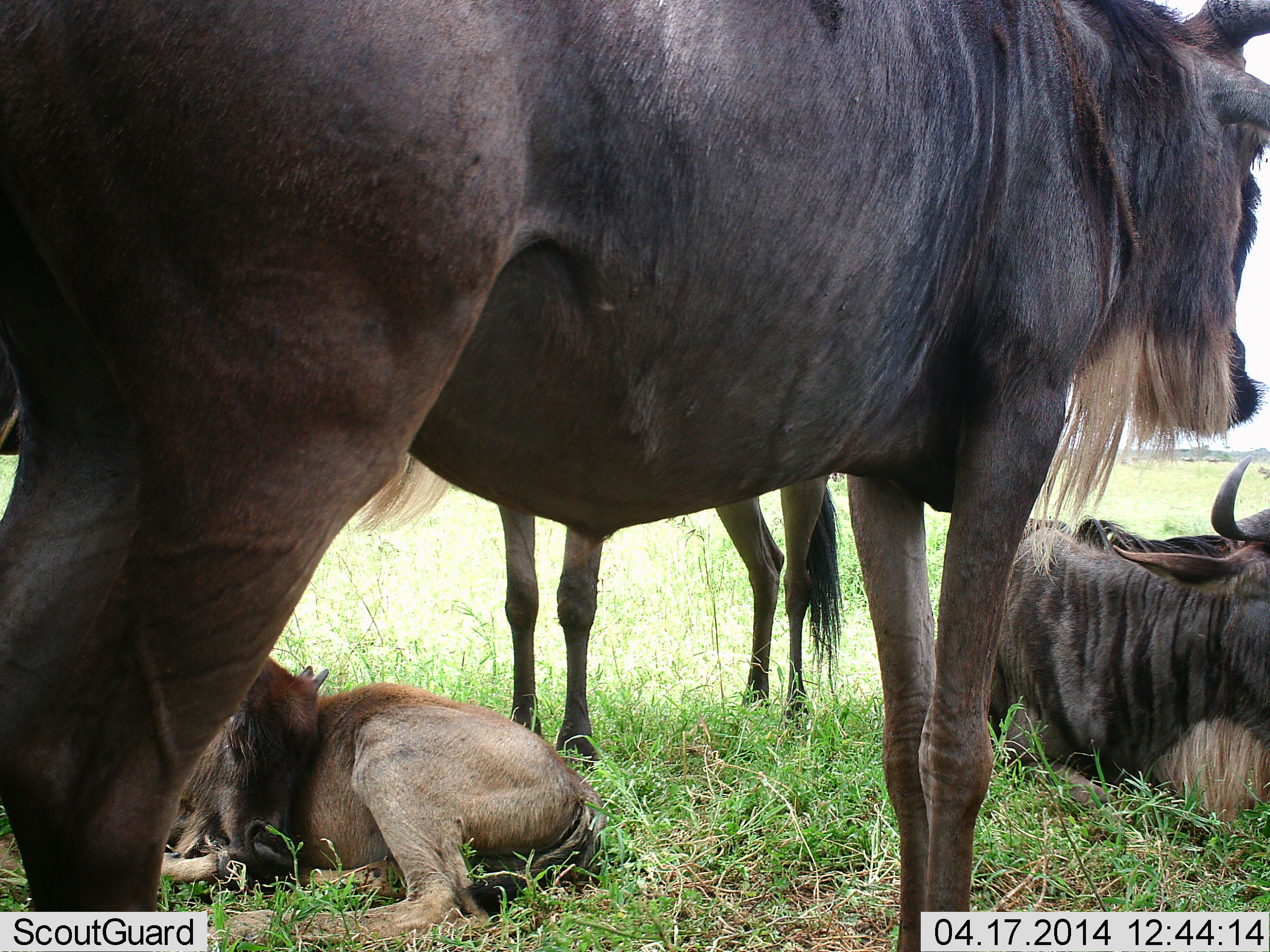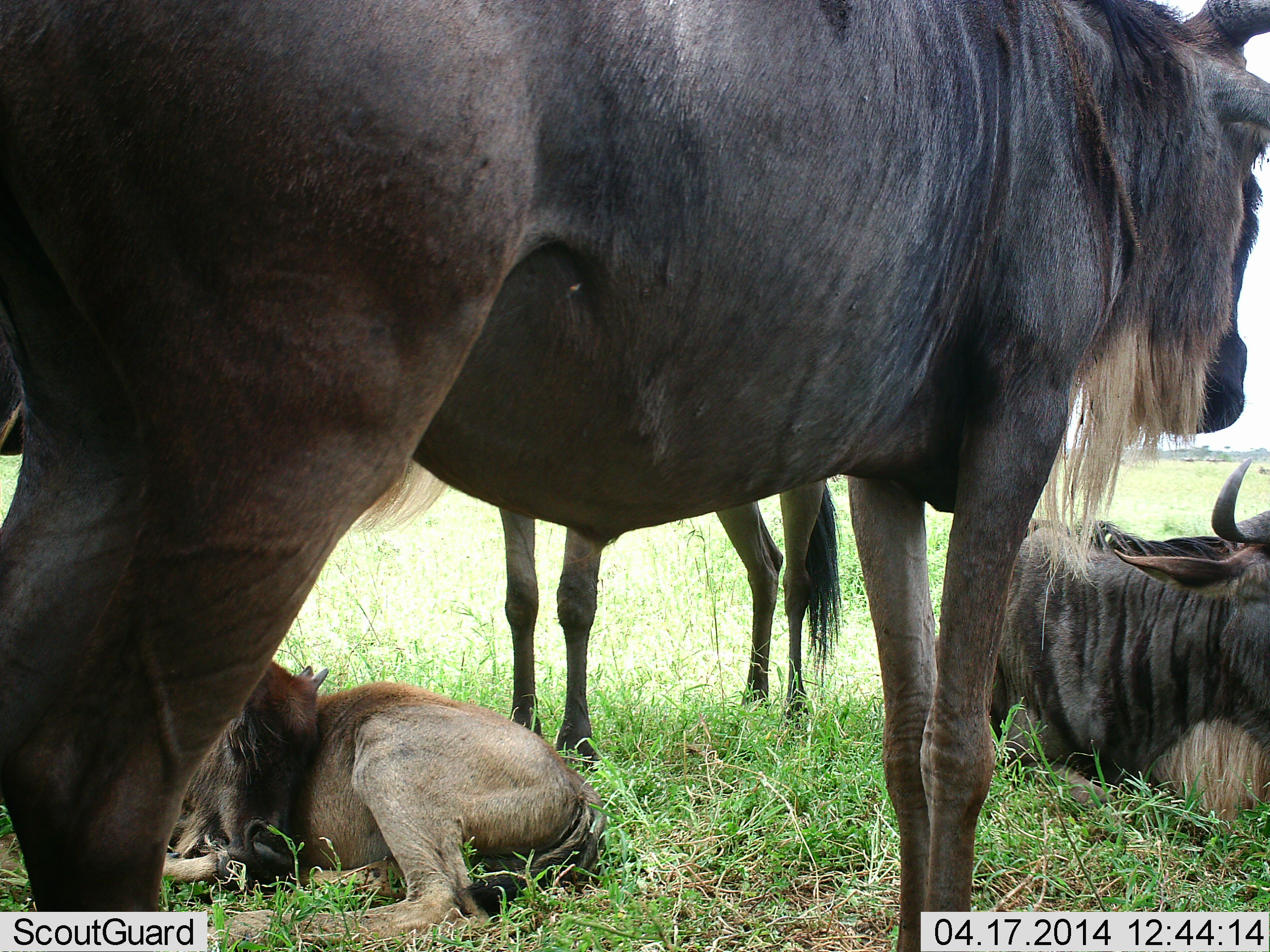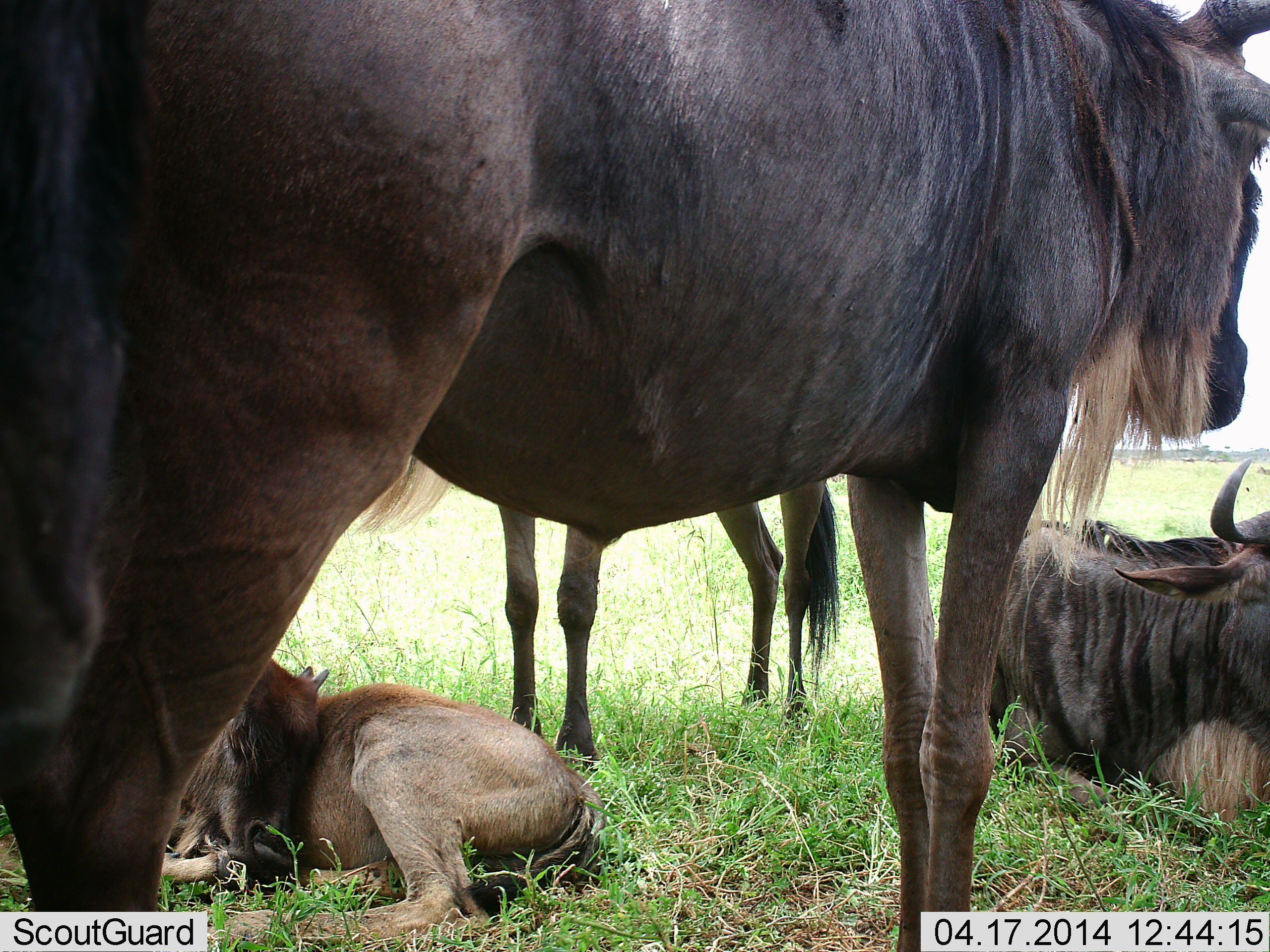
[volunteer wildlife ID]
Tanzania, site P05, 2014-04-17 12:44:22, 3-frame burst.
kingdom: Animalia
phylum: Chordata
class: Mammalia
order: Artiodactyla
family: Bovidae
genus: Connochaetes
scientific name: Connochaetes taurinus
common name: blue wildebeest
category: wildebeest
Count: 4.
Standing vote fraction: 90%.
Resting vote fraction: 90%.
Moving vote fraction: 0%.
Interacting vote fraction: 0%.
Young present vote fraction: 100%.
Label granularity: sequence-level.